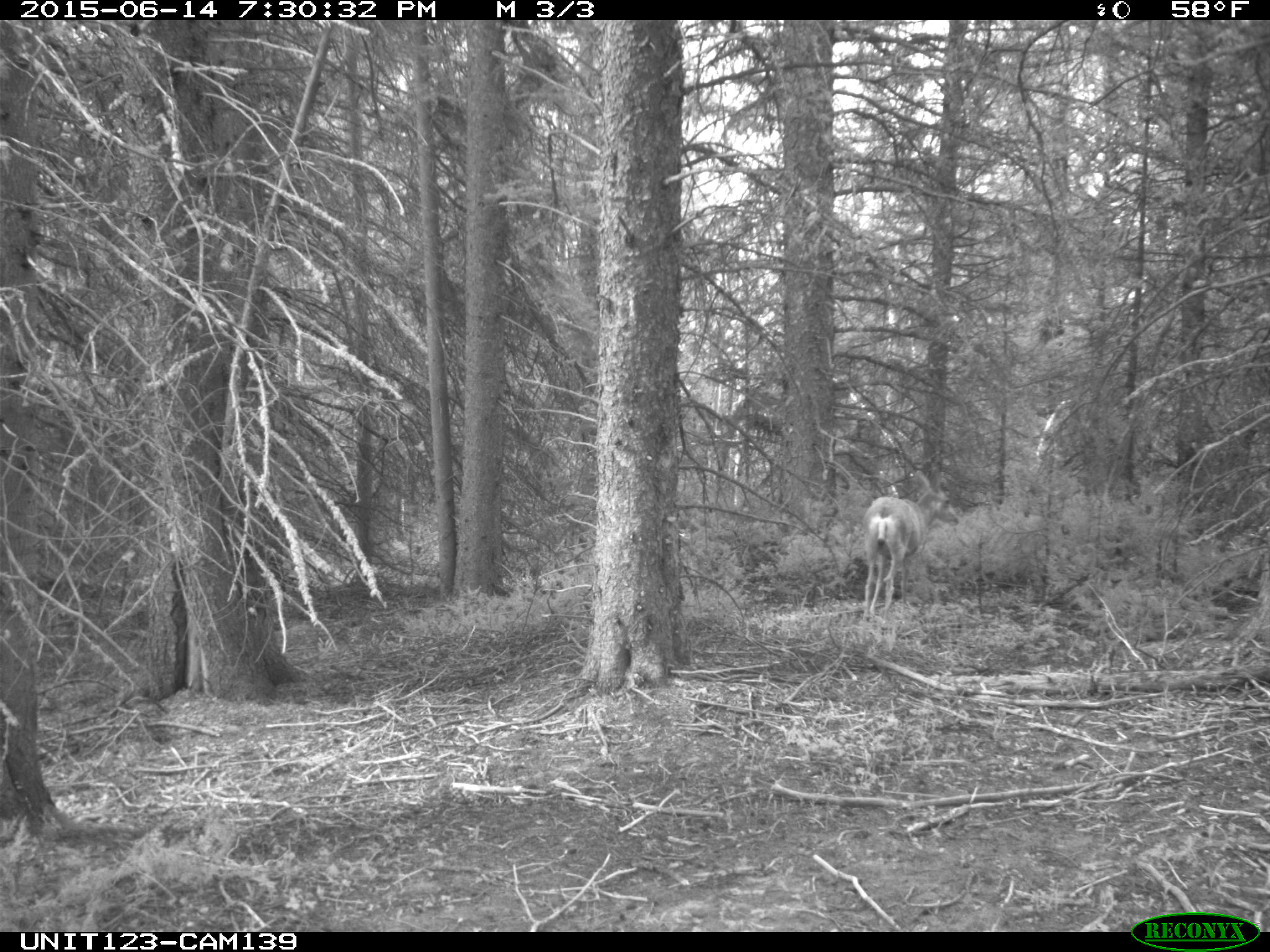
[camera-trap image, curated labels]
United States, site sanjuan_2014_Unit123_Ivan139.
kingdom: Animalia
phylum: Chordata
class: Mammalia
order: Artiodactyla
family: Cervidae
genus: Odocoileus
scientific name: Odocoileus hemionus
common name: mule deer